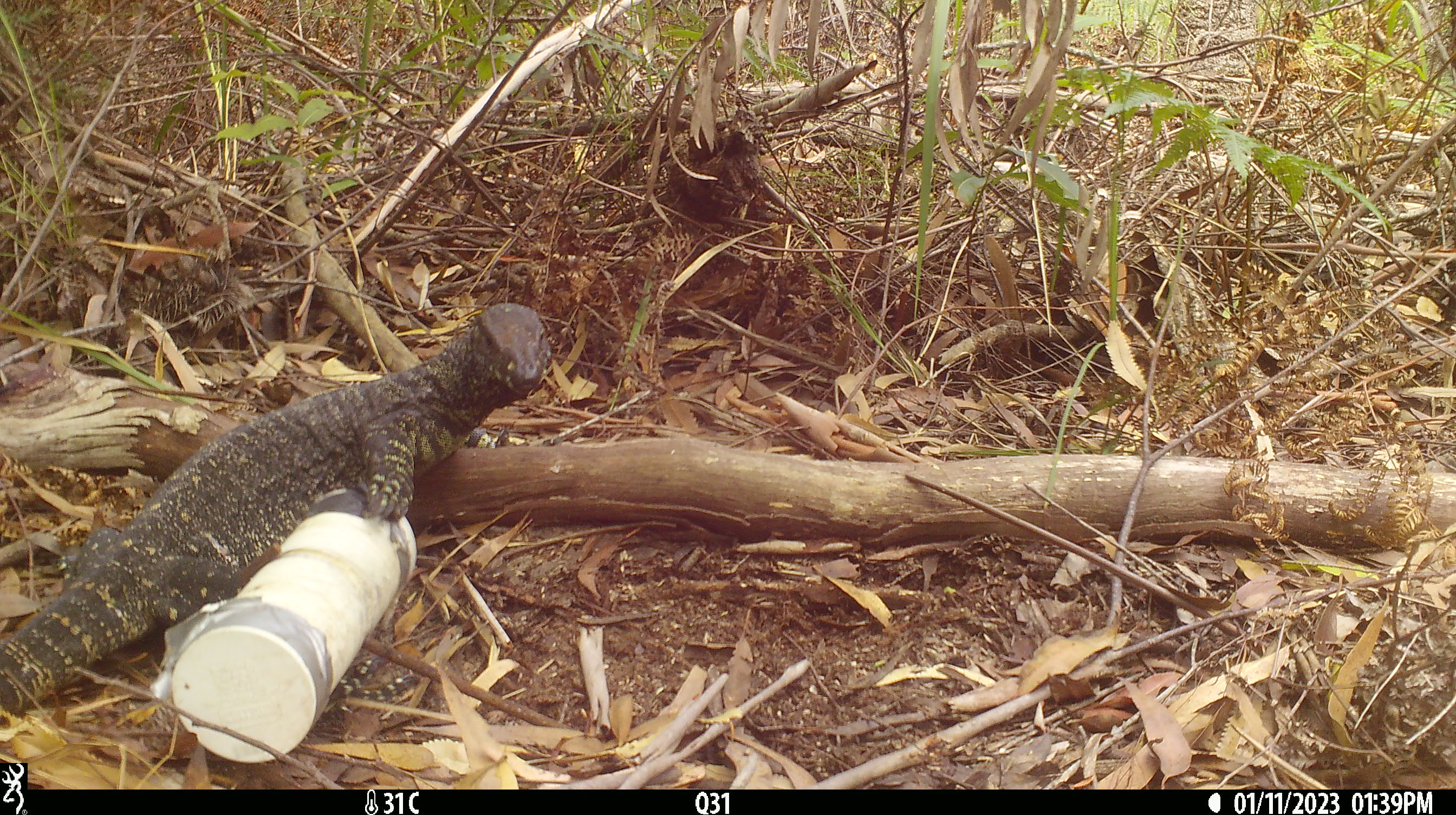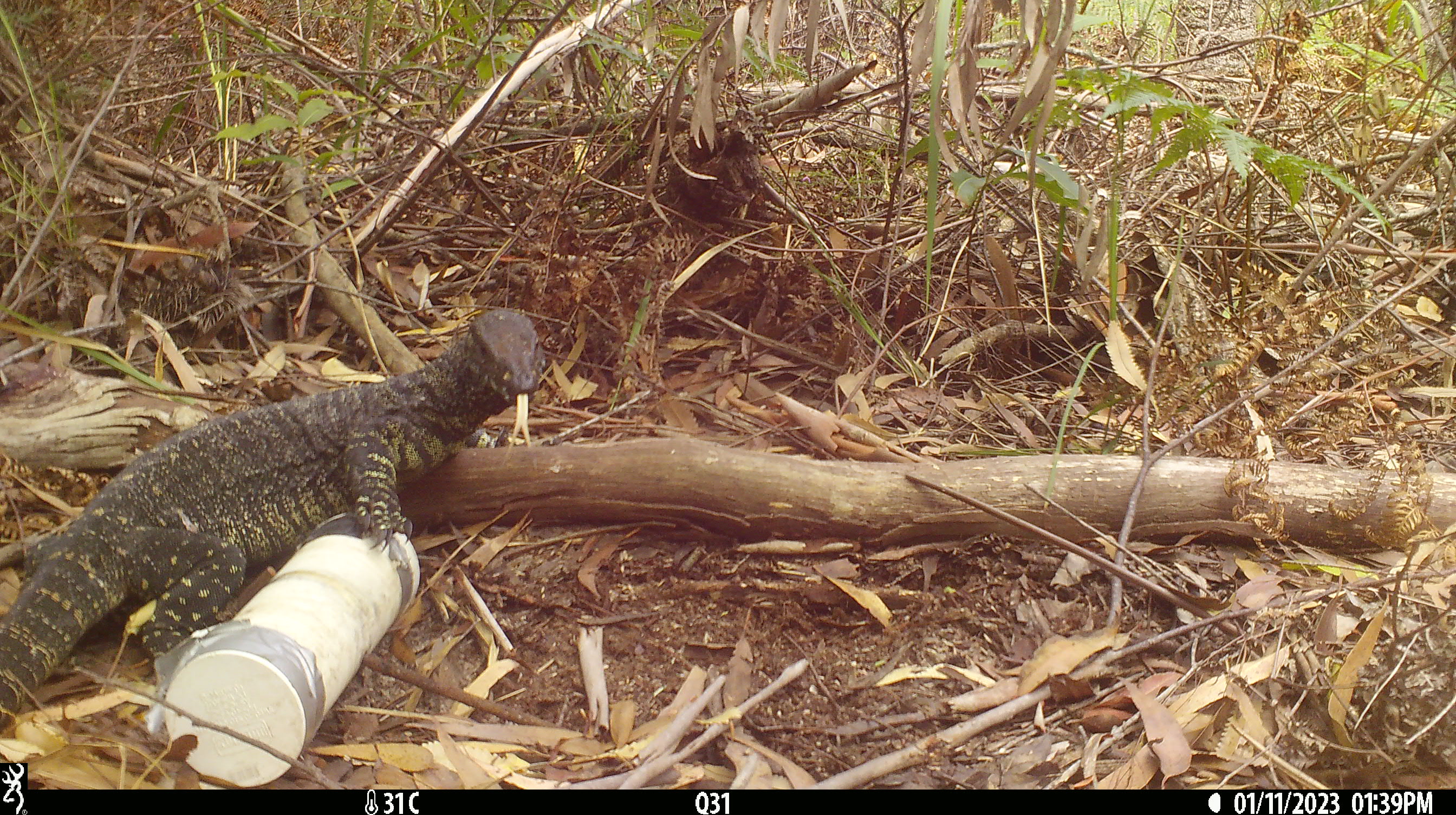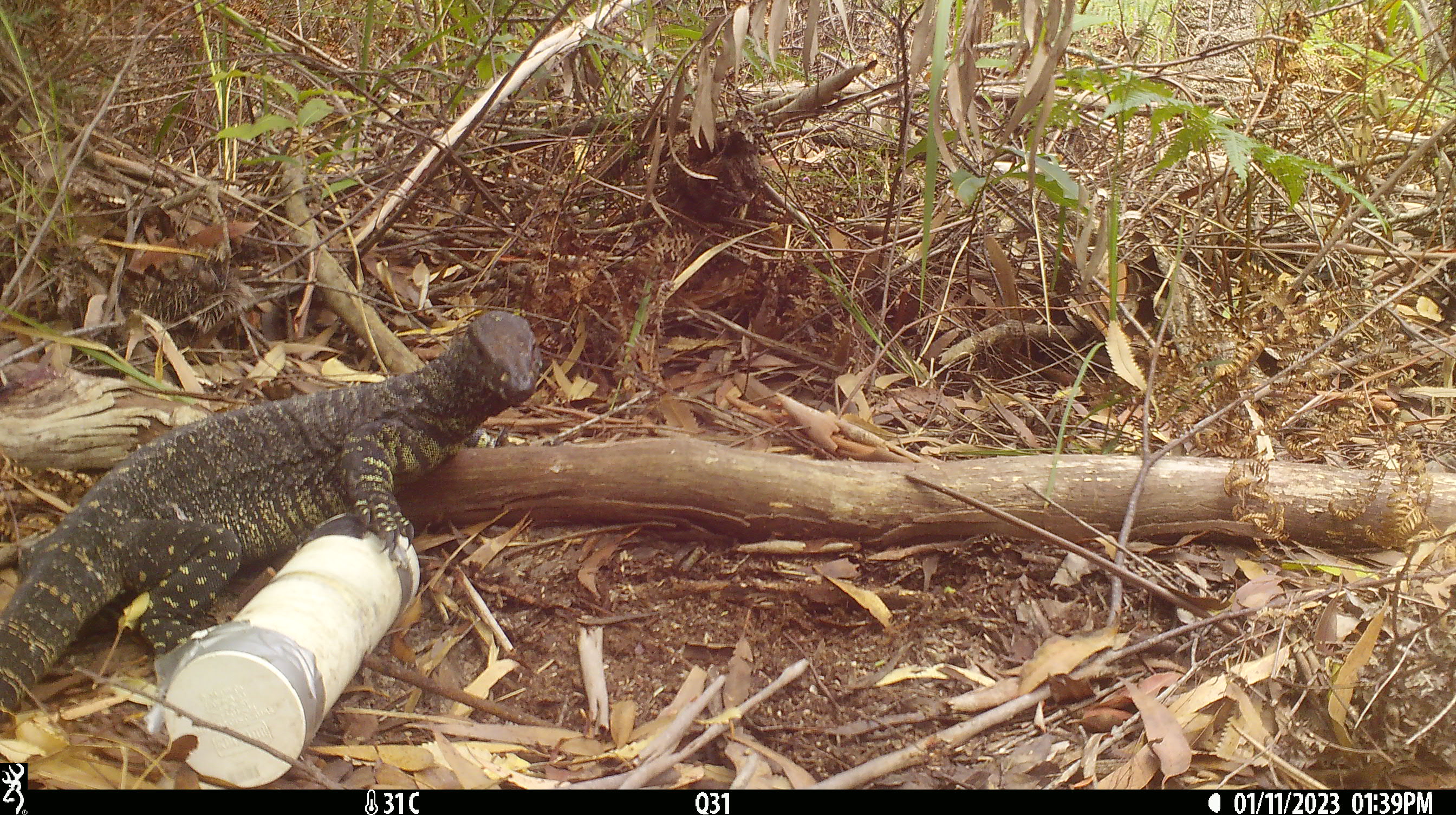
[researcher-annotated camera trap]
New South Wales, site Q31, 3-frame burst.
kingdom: Animalia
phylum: Chordata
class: Reptilia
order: Squamata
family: Varanidae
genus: Varanus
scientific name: Varanus varius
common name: lace monitor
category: goanna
Goanna (lace monitor) (Varanus varius).